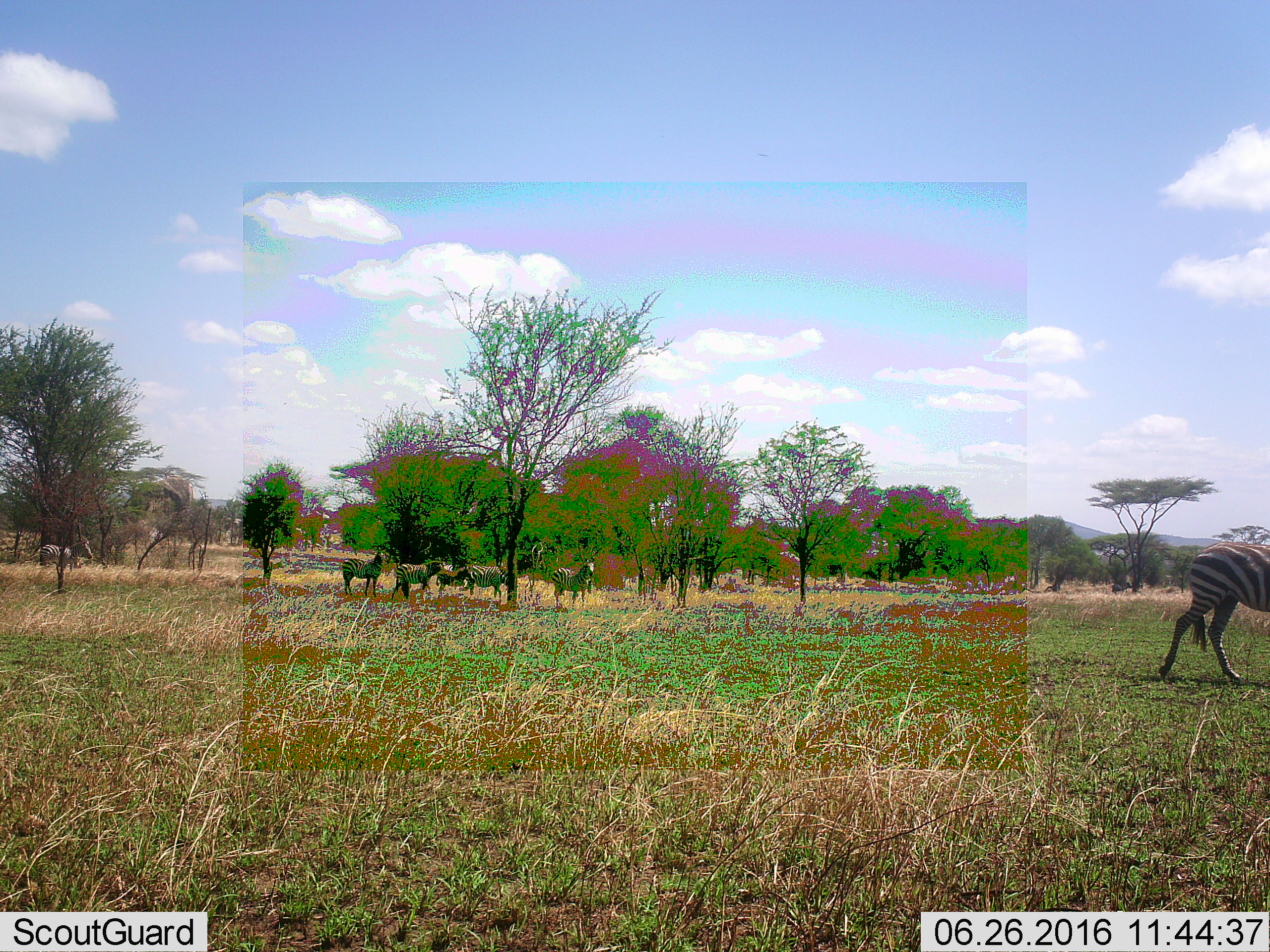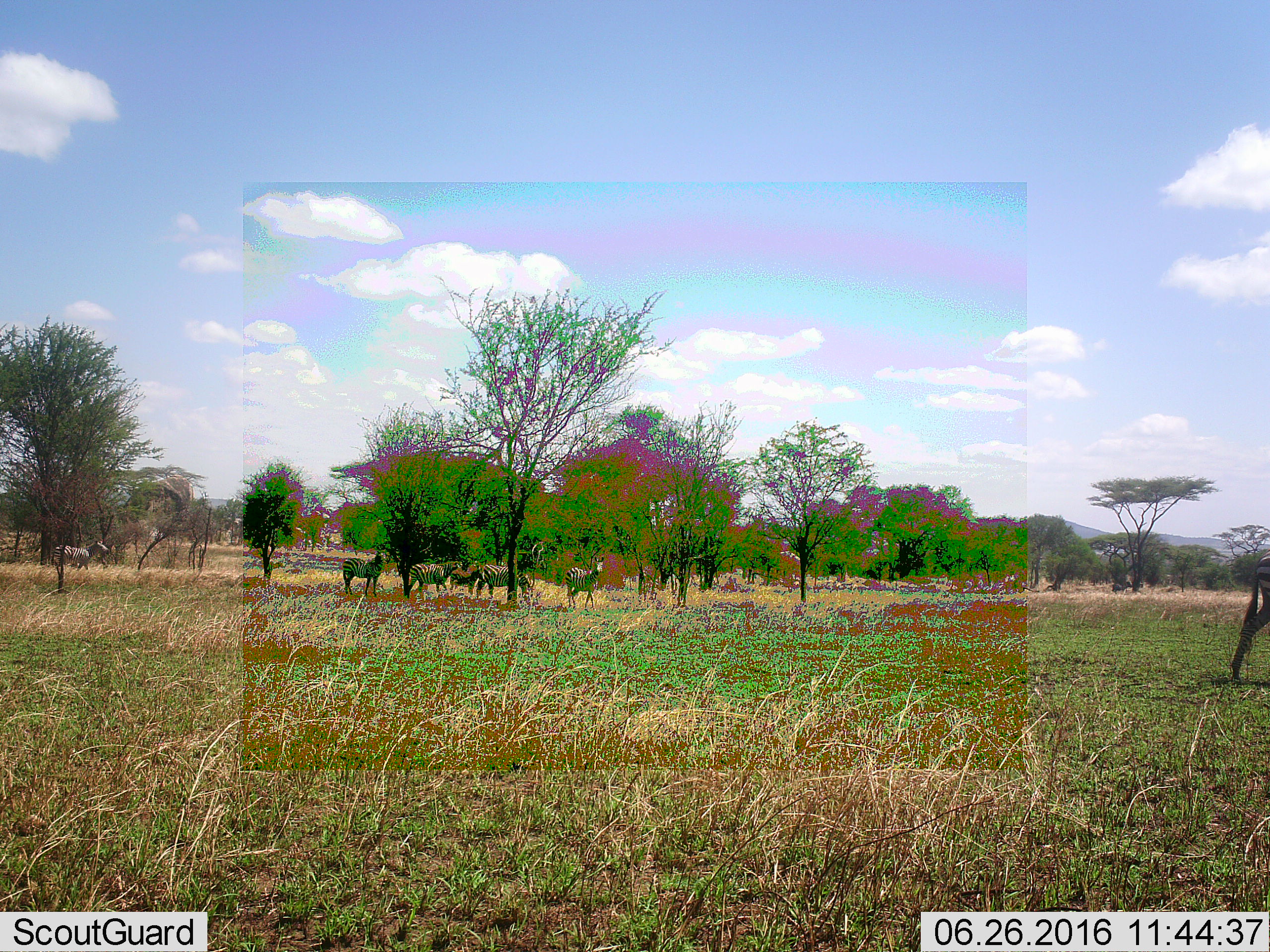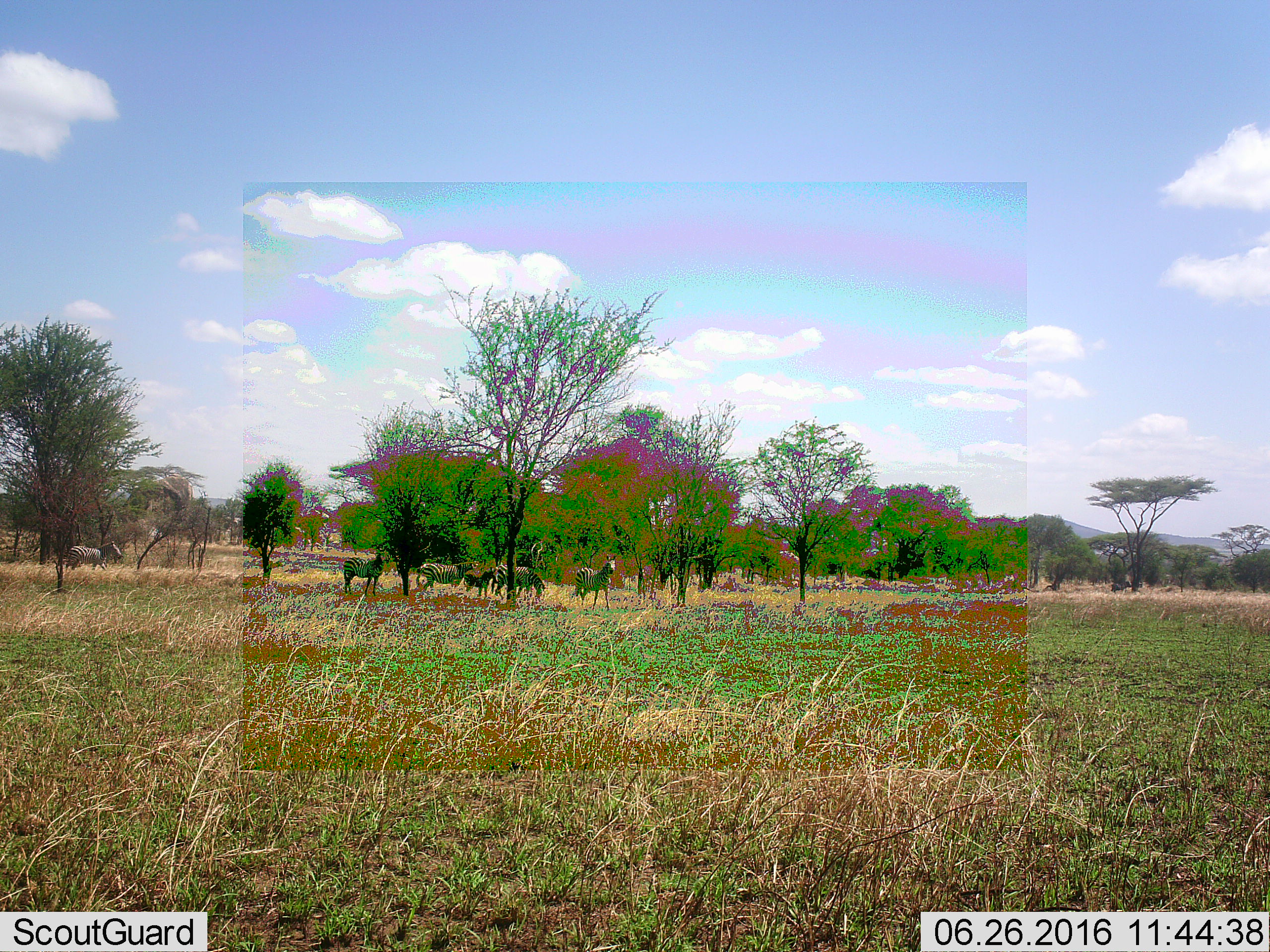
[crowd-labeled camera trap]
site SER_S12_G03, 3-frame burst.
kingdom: Animalia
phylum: Chordata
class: Mammalia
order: Perissodactyla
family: Equidae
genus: Equus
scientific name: Equus quagga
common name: plains zebra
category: zebraplains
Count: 7.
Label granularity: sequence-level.